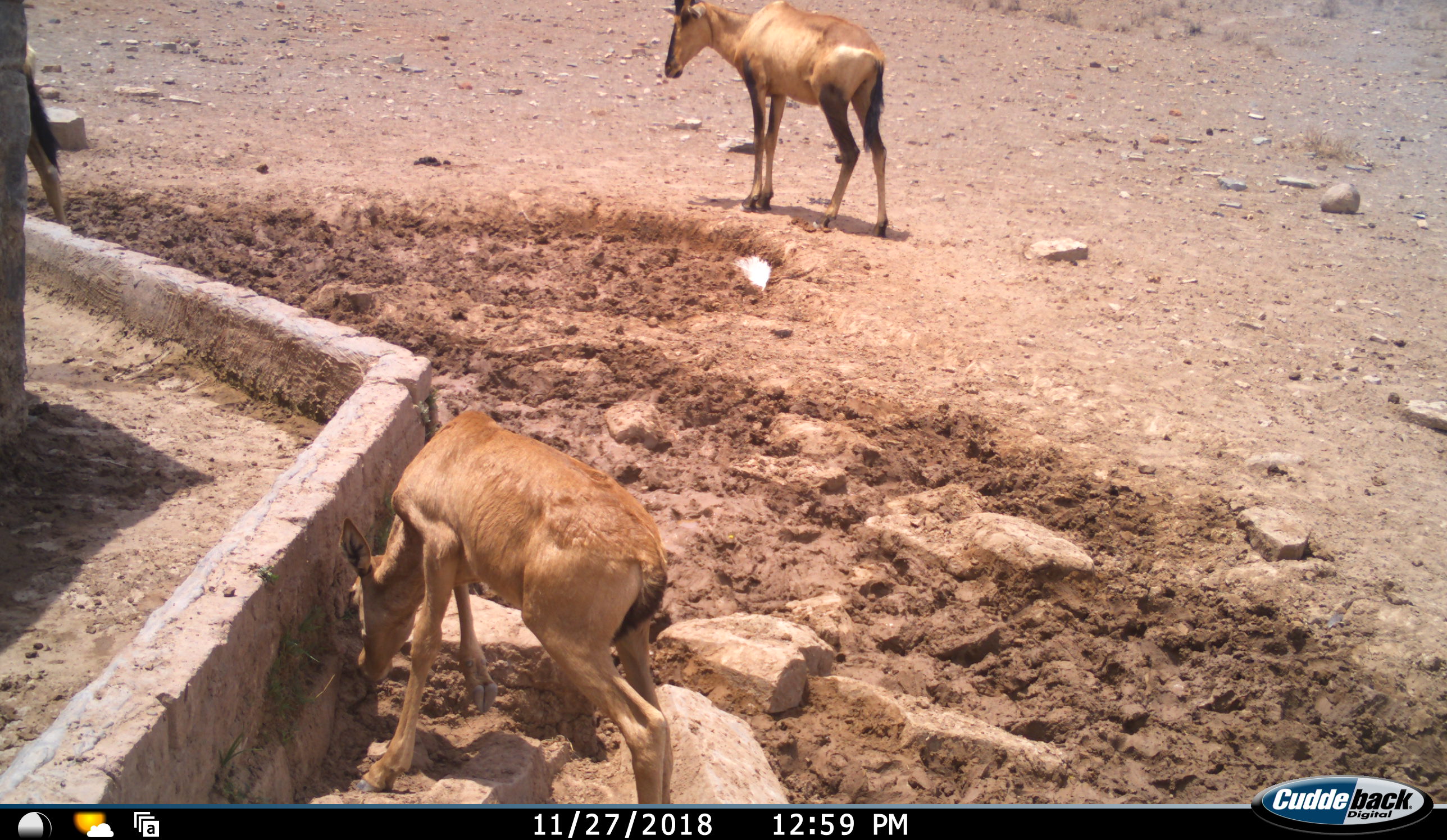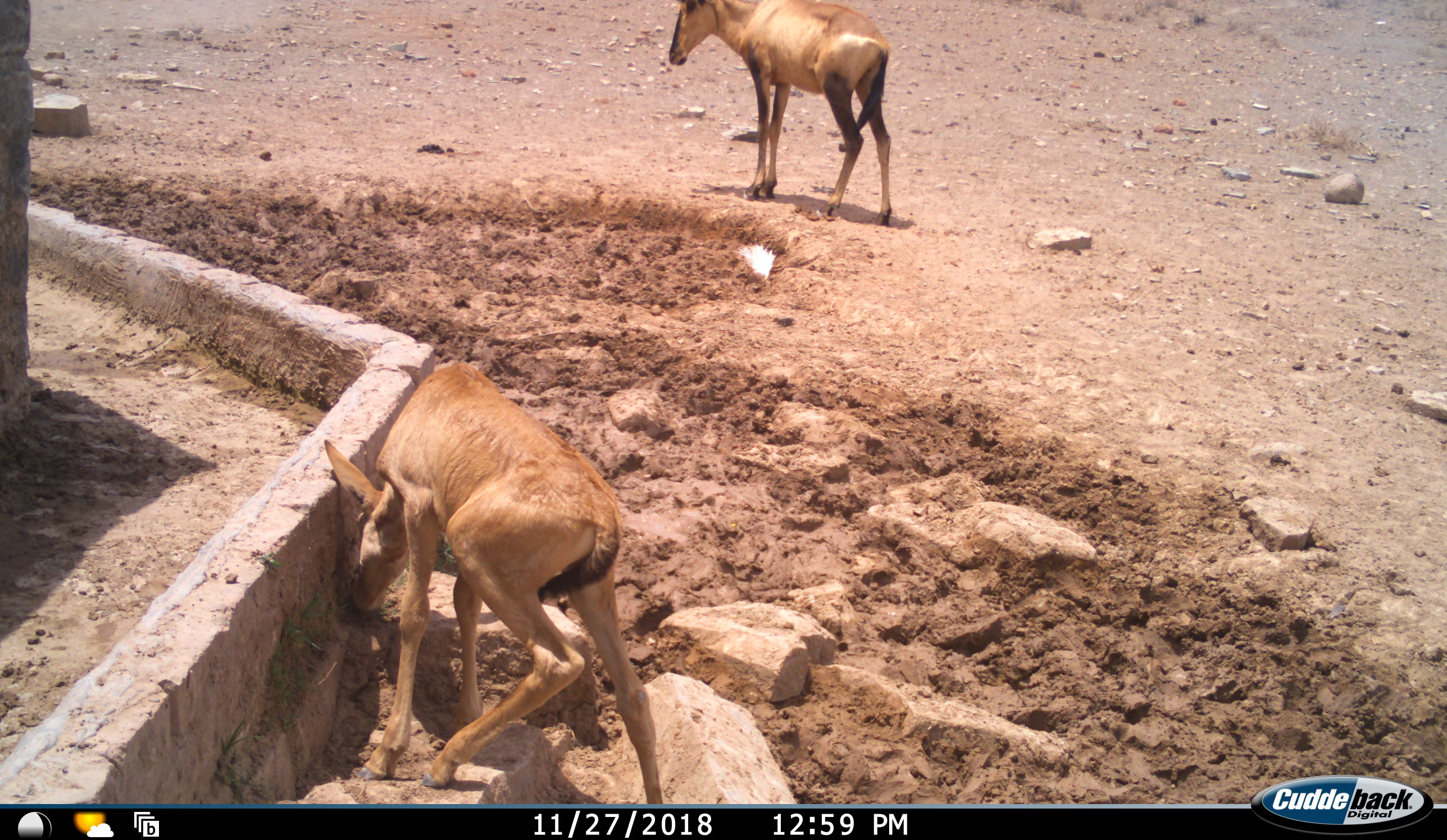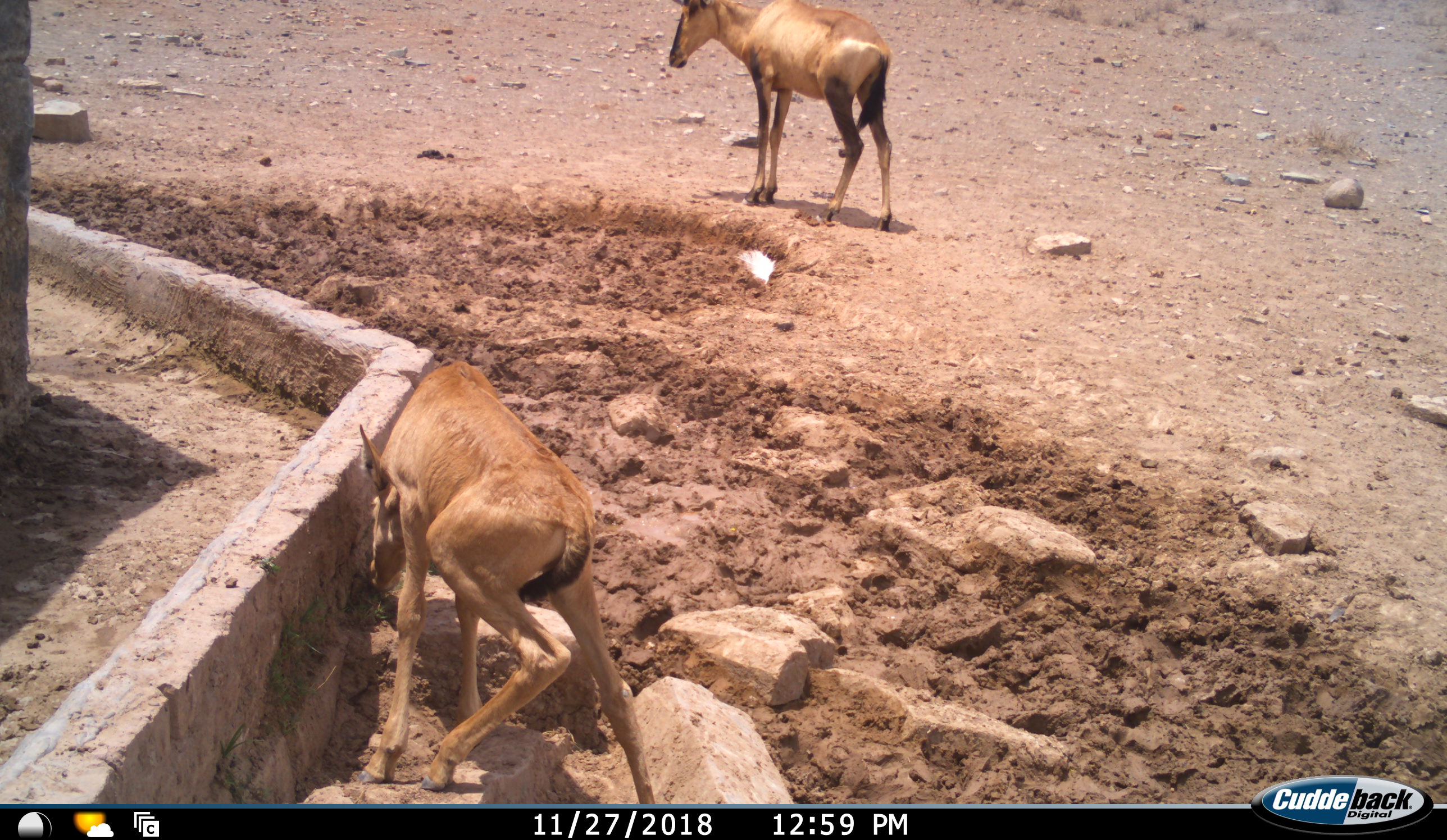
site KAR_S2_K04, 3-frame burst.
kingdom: Animalia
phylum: Chordata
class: Mammalia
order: Artiodactyla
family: Bovidae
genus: Alcelaphus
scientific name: Alcelaphus buselaphus caama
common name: red hartebeest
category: hartebeestred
Hartebeestred (red hartebeest) (Alcelaphus buselaphus caama), count 3. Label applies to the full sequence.